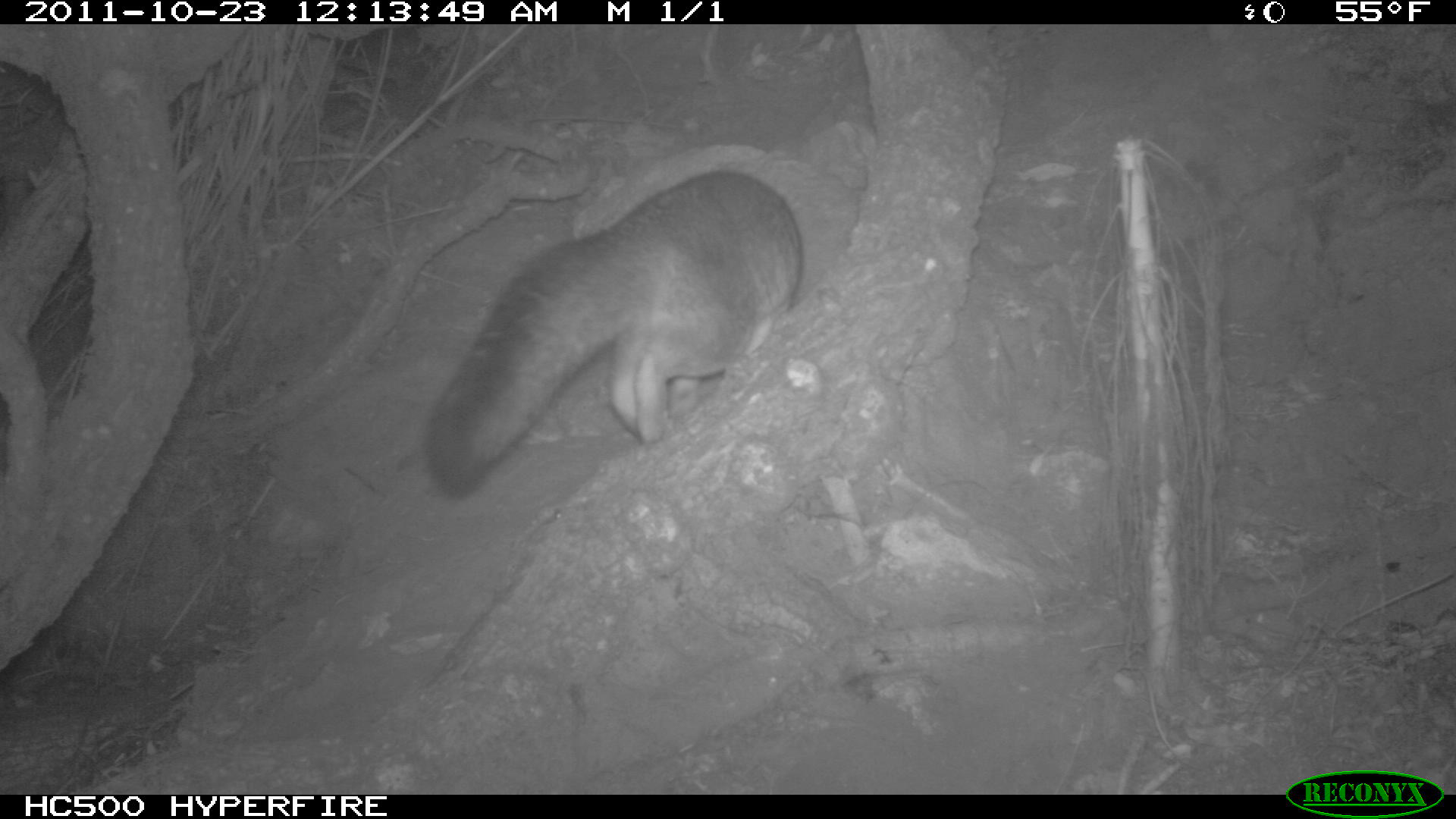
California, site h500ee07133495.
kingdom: Animalia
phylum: Chordata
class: Mammalia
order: Carnivora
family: Canidae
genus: Urocyon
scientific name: Urocyon littoralis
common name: island fox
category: fox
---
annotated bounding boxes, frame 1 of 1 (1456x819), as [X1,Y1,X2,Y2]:
fox: [425,171,803,497]